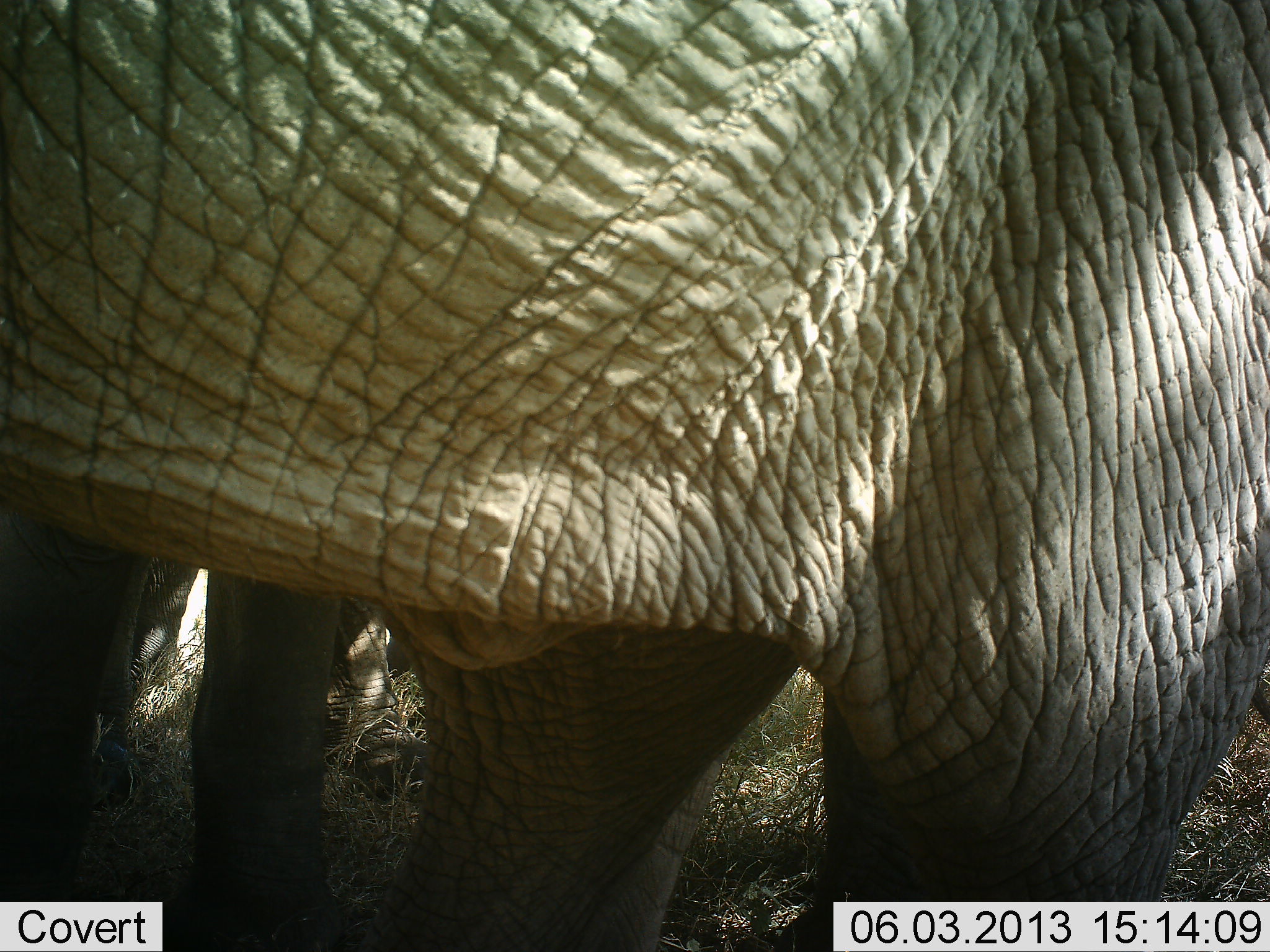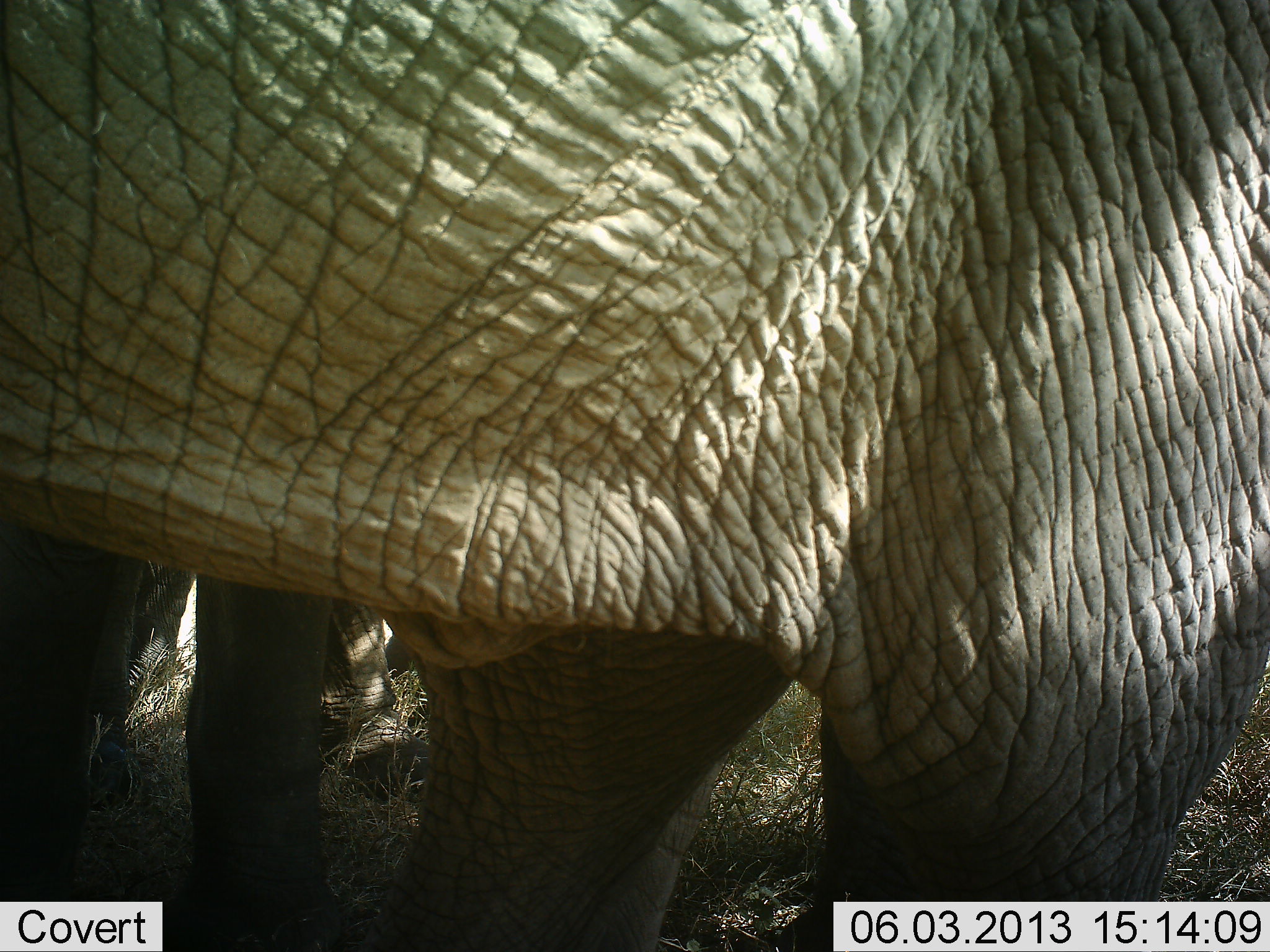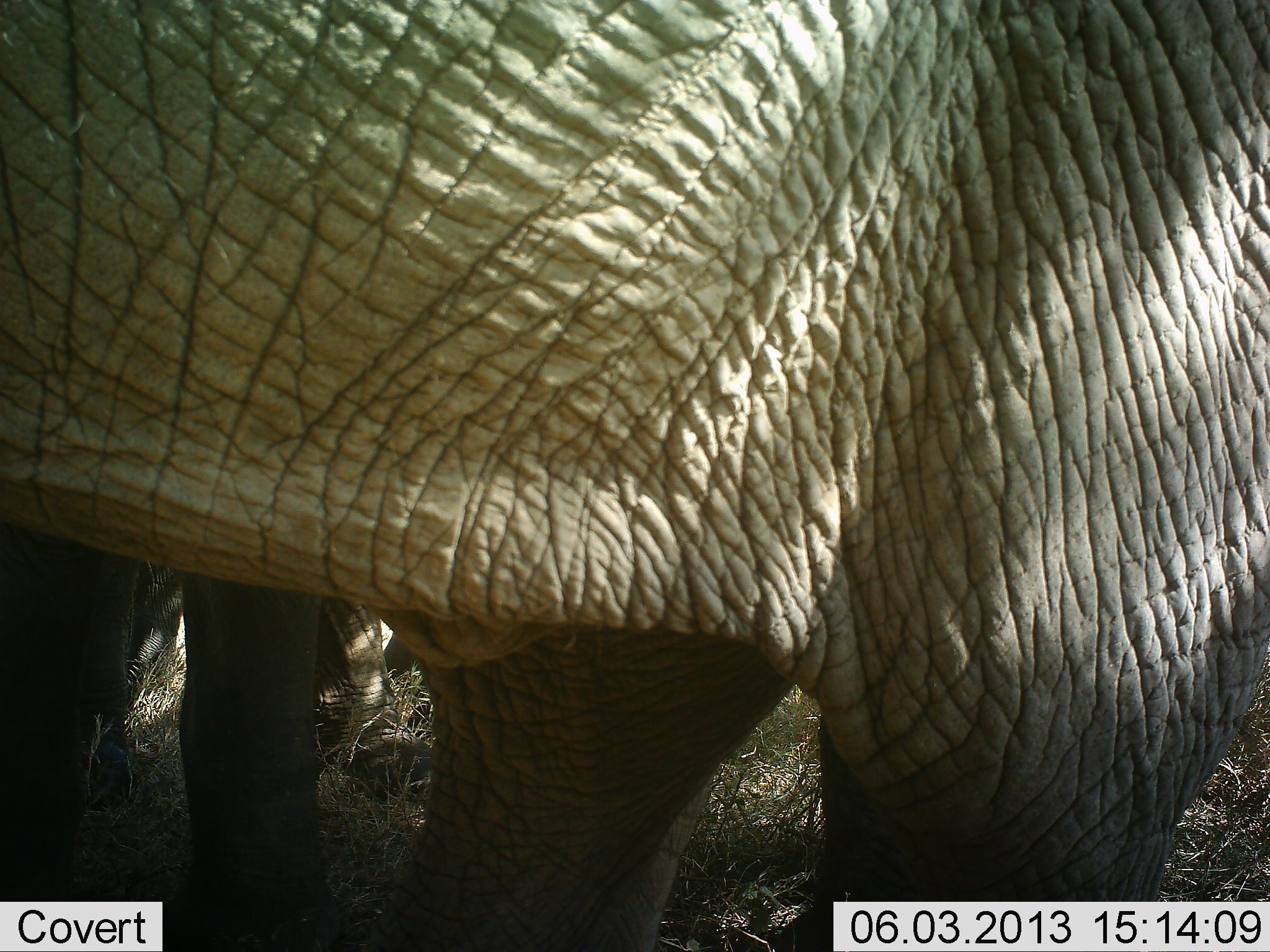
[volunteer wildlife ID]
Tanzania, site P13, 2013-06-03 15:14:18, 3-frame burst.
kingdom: Animalia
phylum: Chordata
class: Mammalia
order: Proboscidea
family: Elephantidae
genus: Loxodonta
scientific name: Loxodonta africana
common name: african bush elephant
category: elephant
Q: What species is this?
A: Elephant (african bush elephant) (Loxodonta africana).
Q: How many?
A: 2.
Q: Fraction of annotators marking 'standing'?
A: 90%.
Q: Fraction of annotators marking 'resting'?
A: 0%.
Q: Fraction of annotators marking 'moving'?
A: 0%.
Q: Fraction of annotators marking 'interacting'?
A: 10%.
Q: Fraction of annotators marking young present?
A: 0%.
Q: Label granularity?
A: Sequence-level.